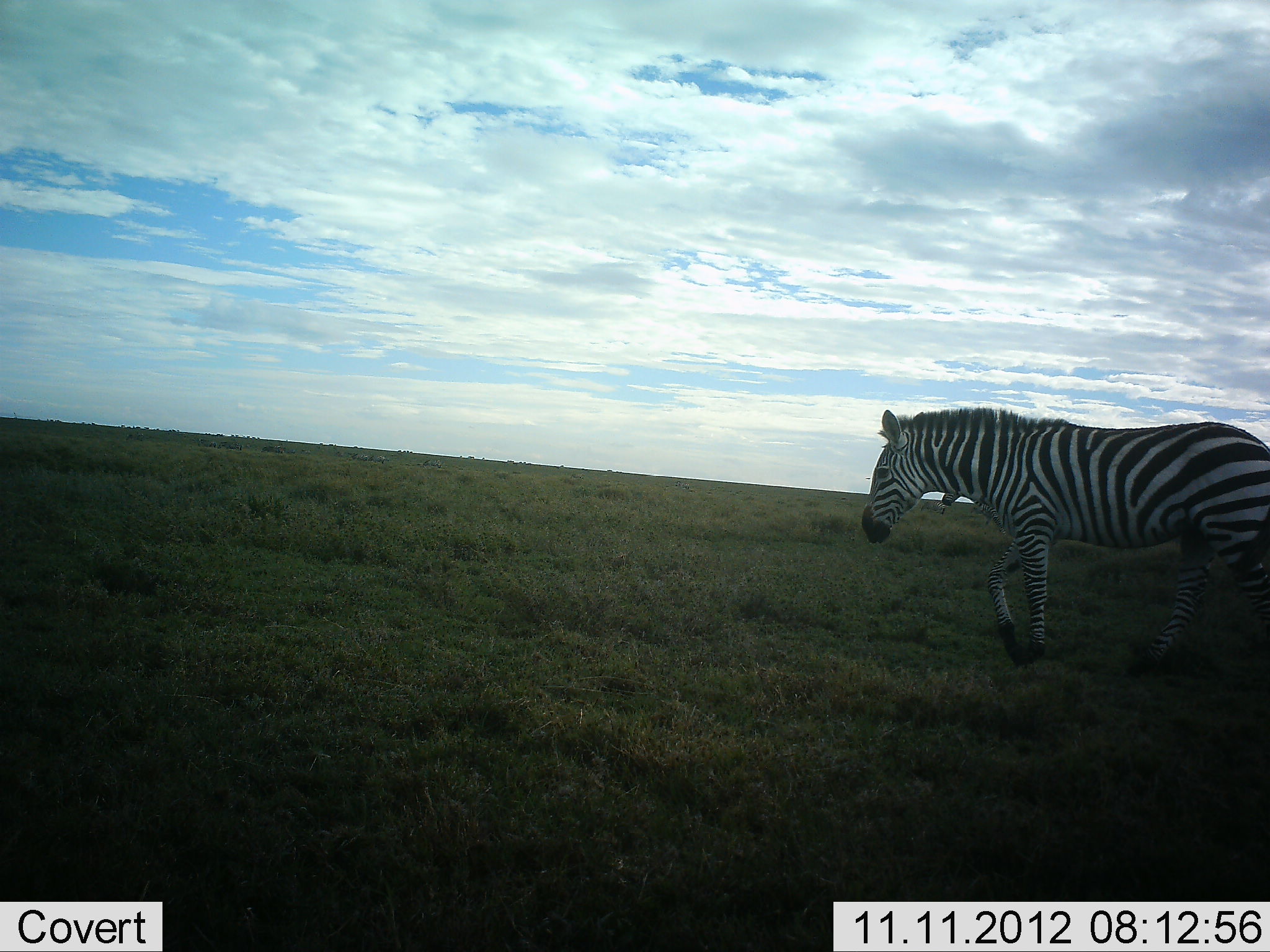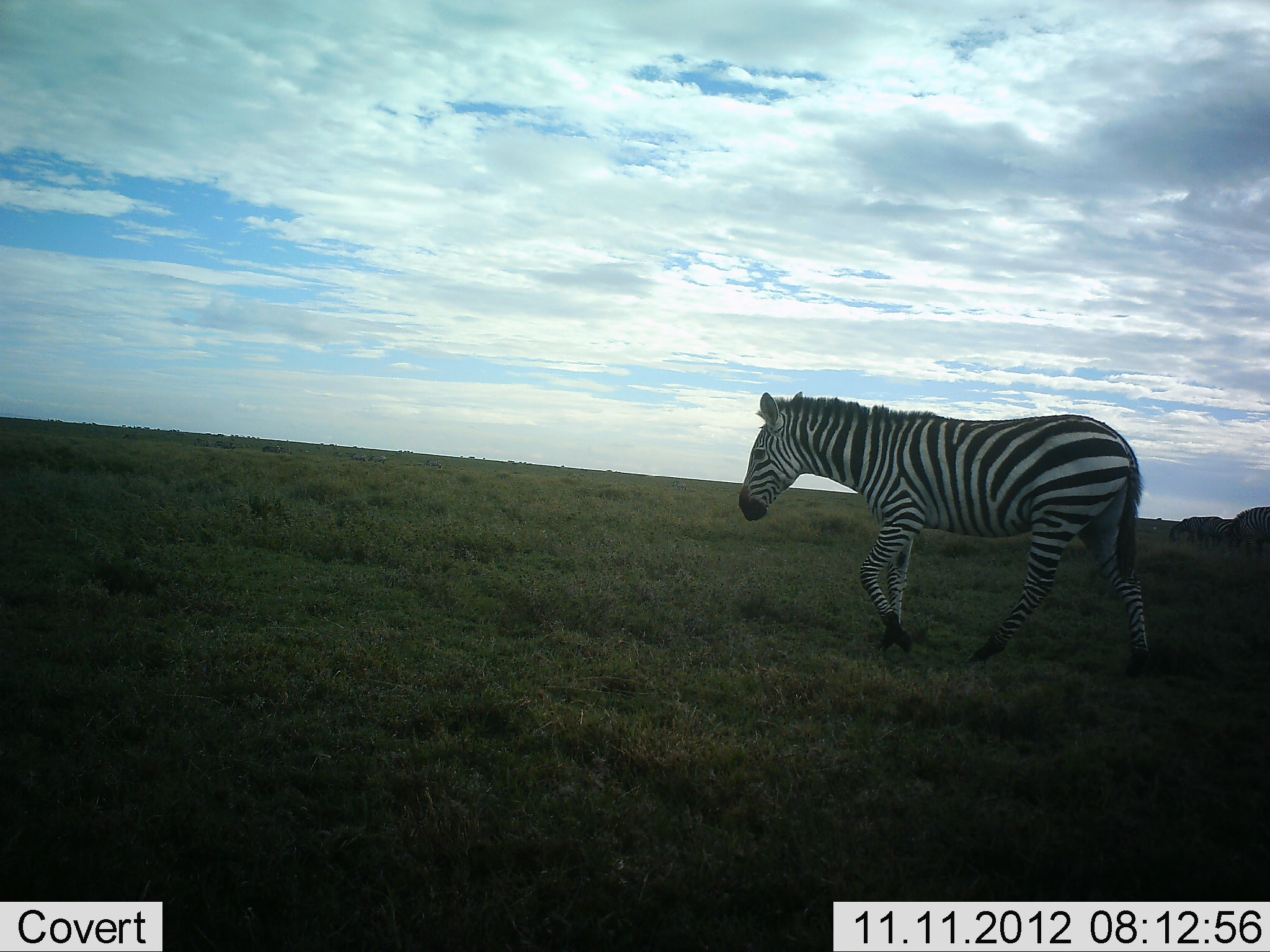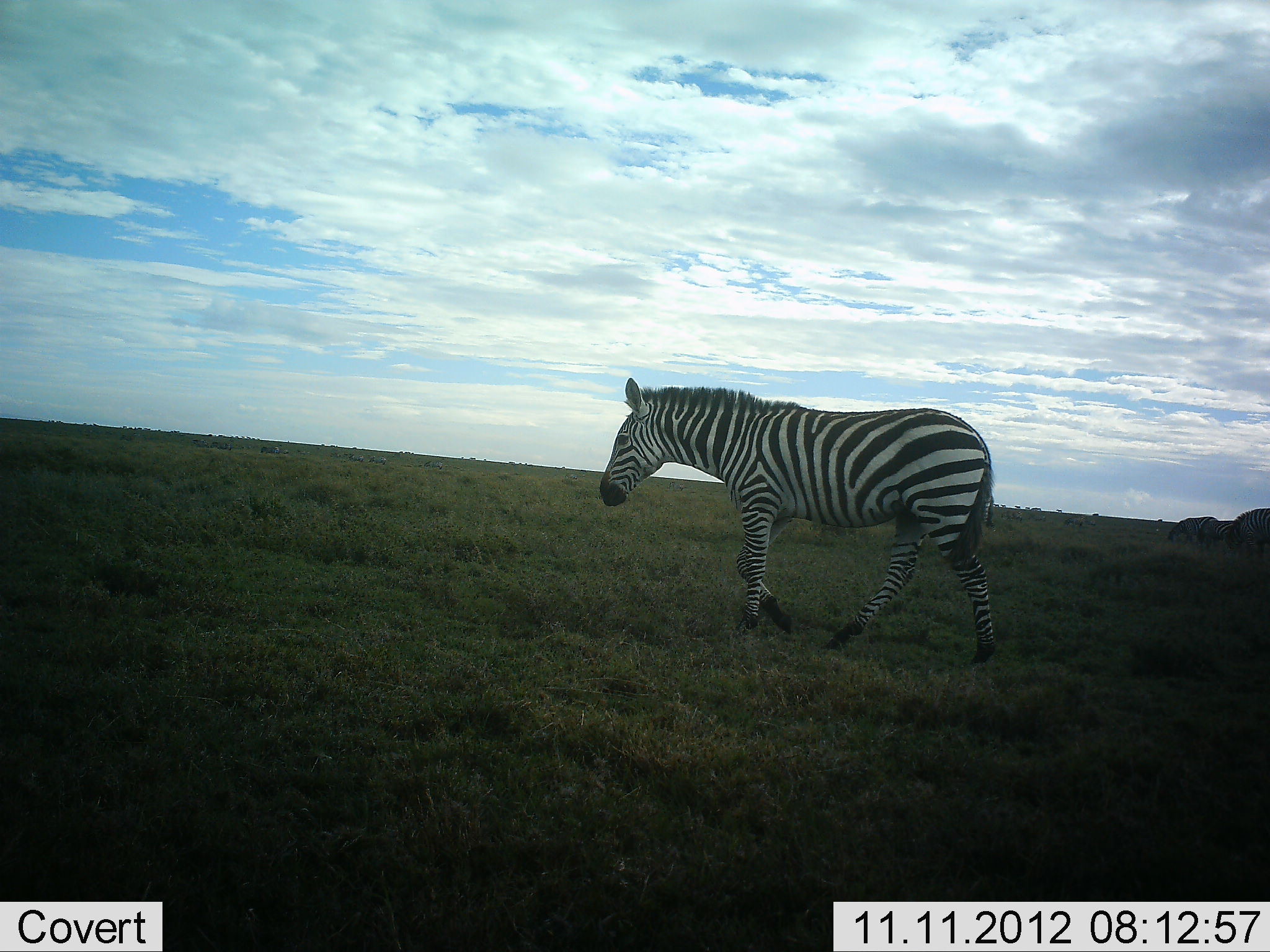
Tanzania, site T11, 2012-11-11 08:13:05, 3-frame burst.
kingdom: Animalia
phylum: Chordata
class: Mammalia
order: Perissodactyla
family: Equidae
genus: Equus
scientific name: Equus quagga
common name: plains zebra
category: zebra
Zebra (plains zebra) (Equus quagga), count 2. Behavior (volunteer vote fractions): standing 30%, resting 0%, moving 100%, interacting 0%. Young present (vote fraction): 0%. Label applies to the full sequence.